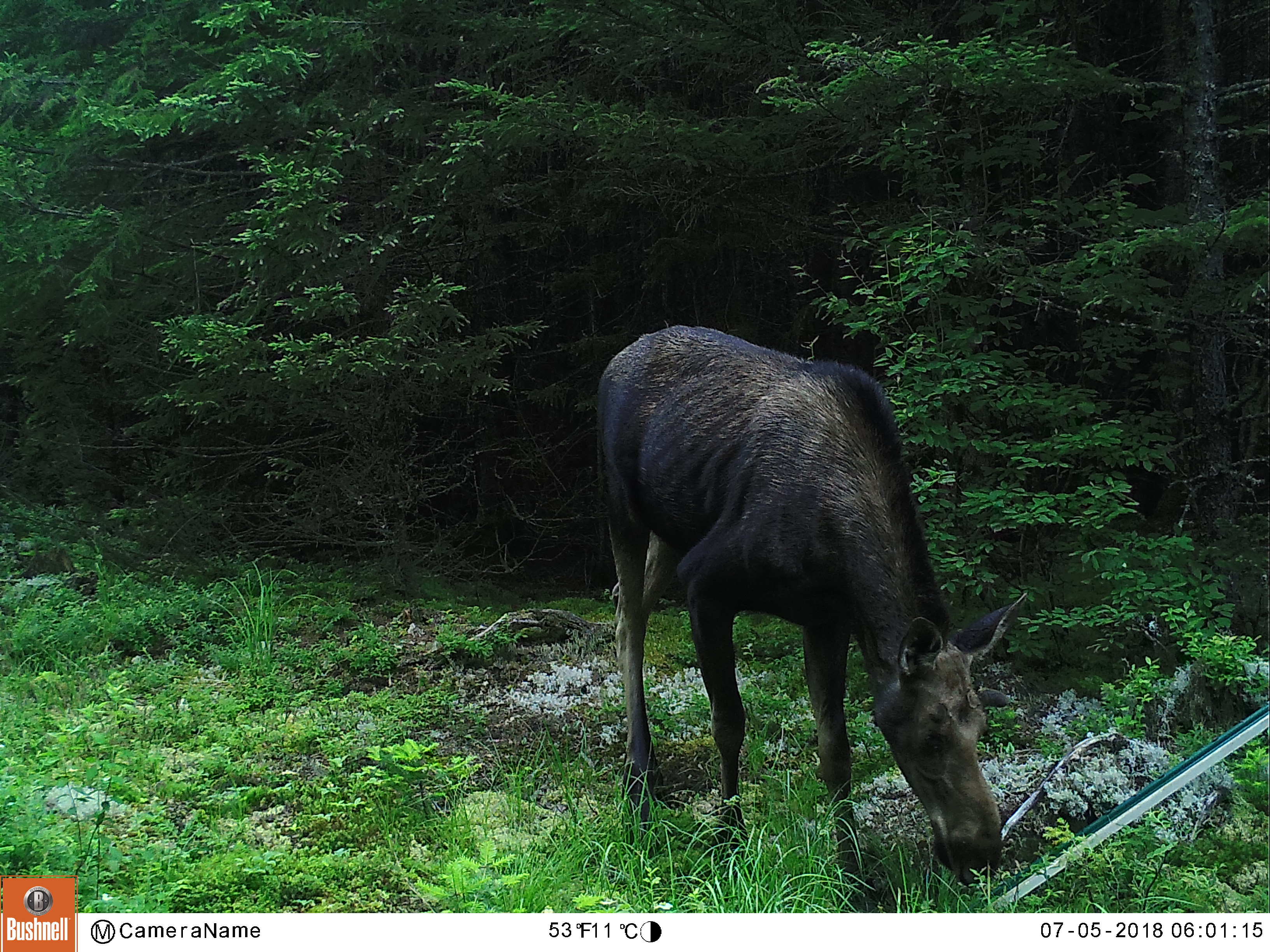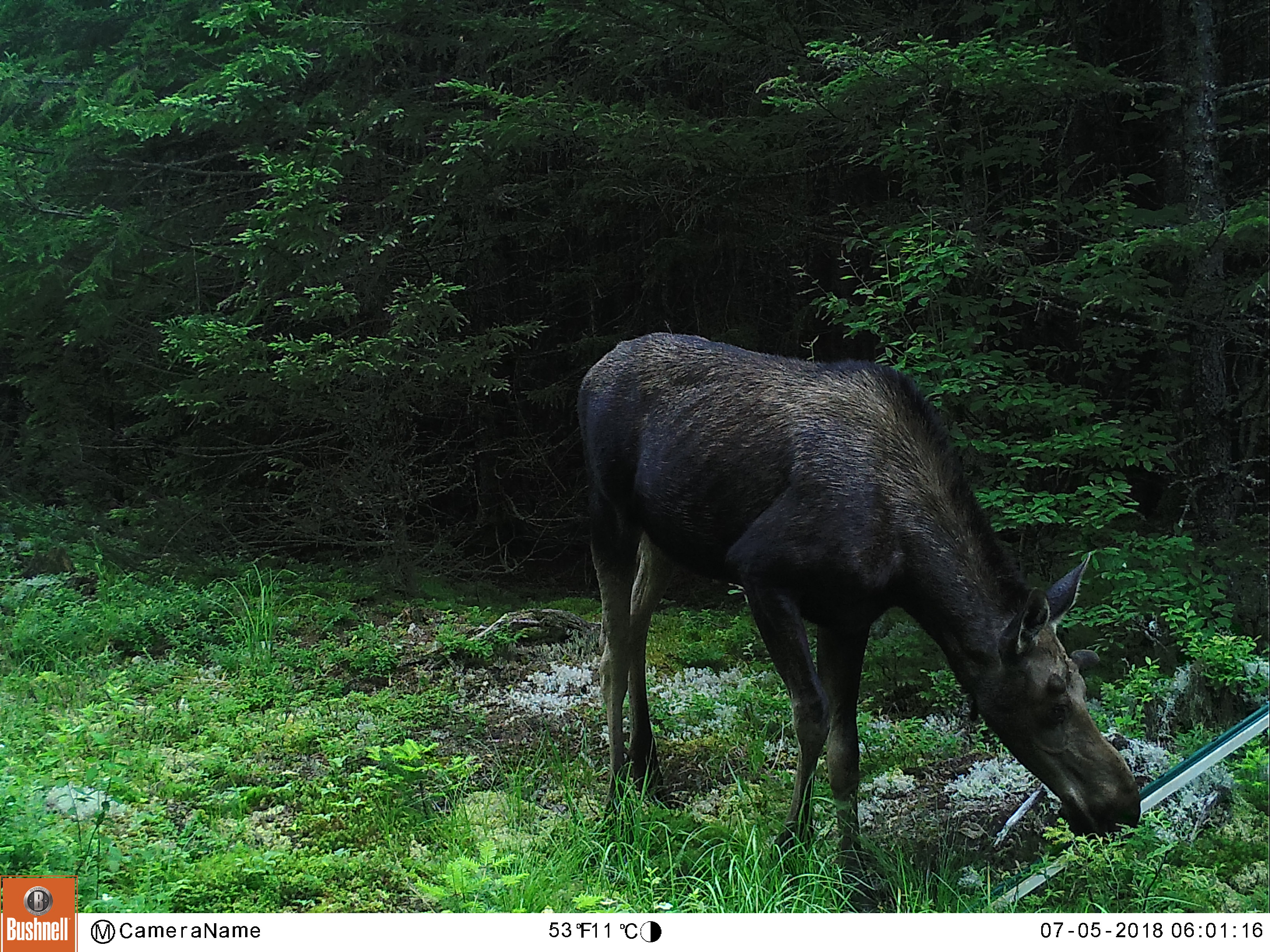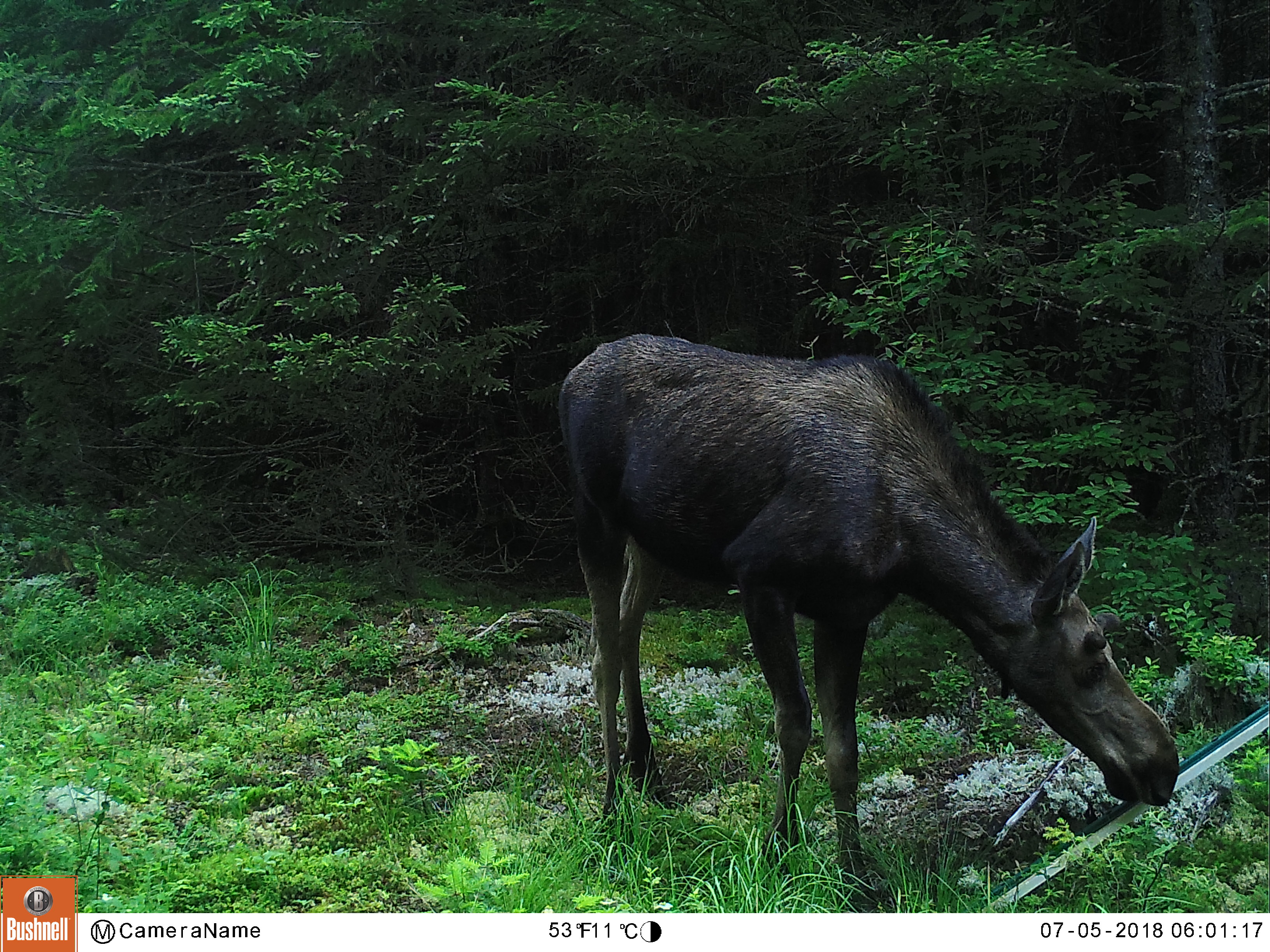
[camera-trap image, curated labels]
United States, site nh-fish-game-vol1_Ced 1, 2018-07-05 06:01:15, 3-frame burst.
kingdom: Animalia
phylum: Chordata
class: Mammalia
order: Artiodactyla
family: Cervidae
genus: Alces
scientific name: Alces alces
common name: moose